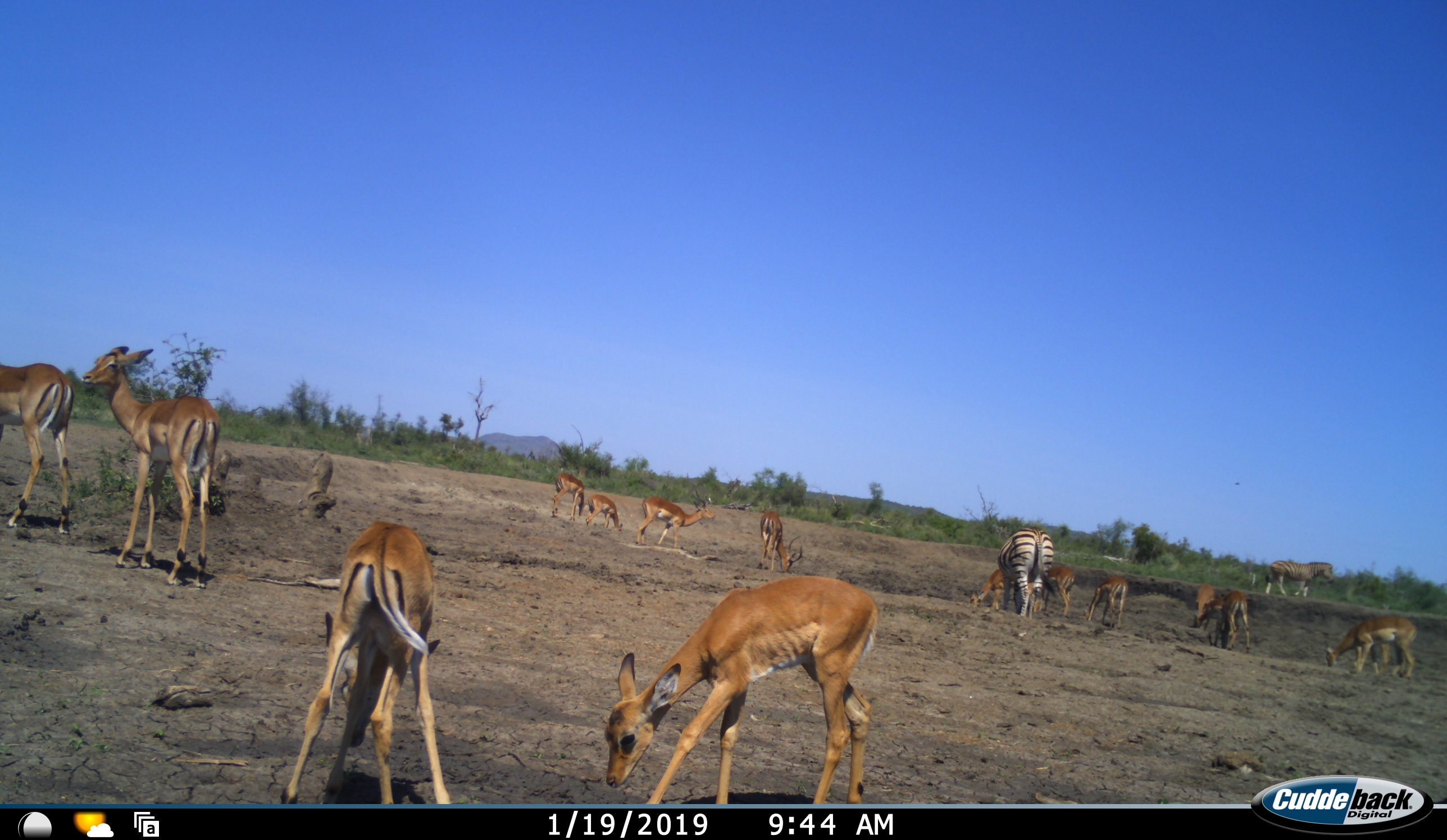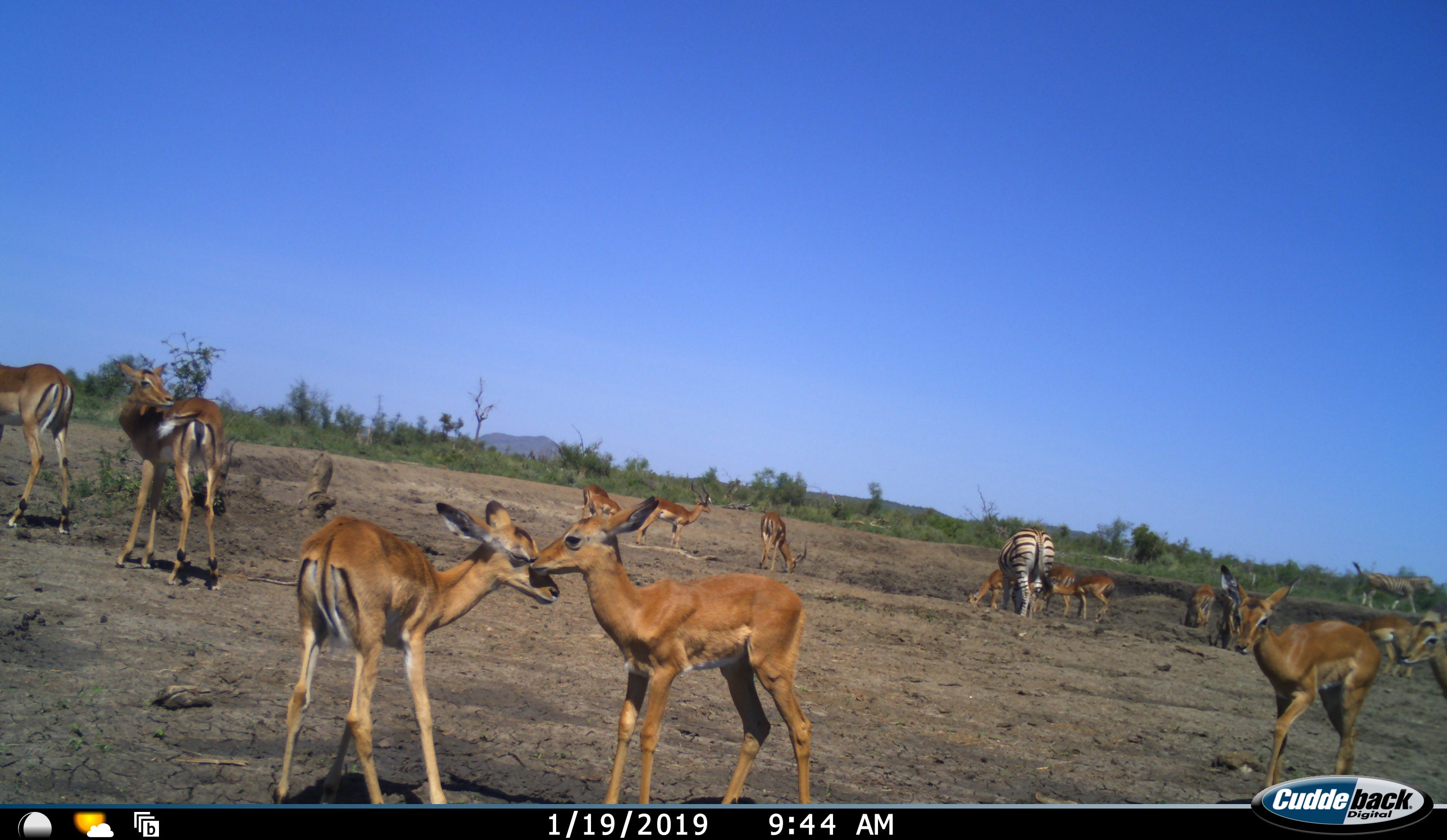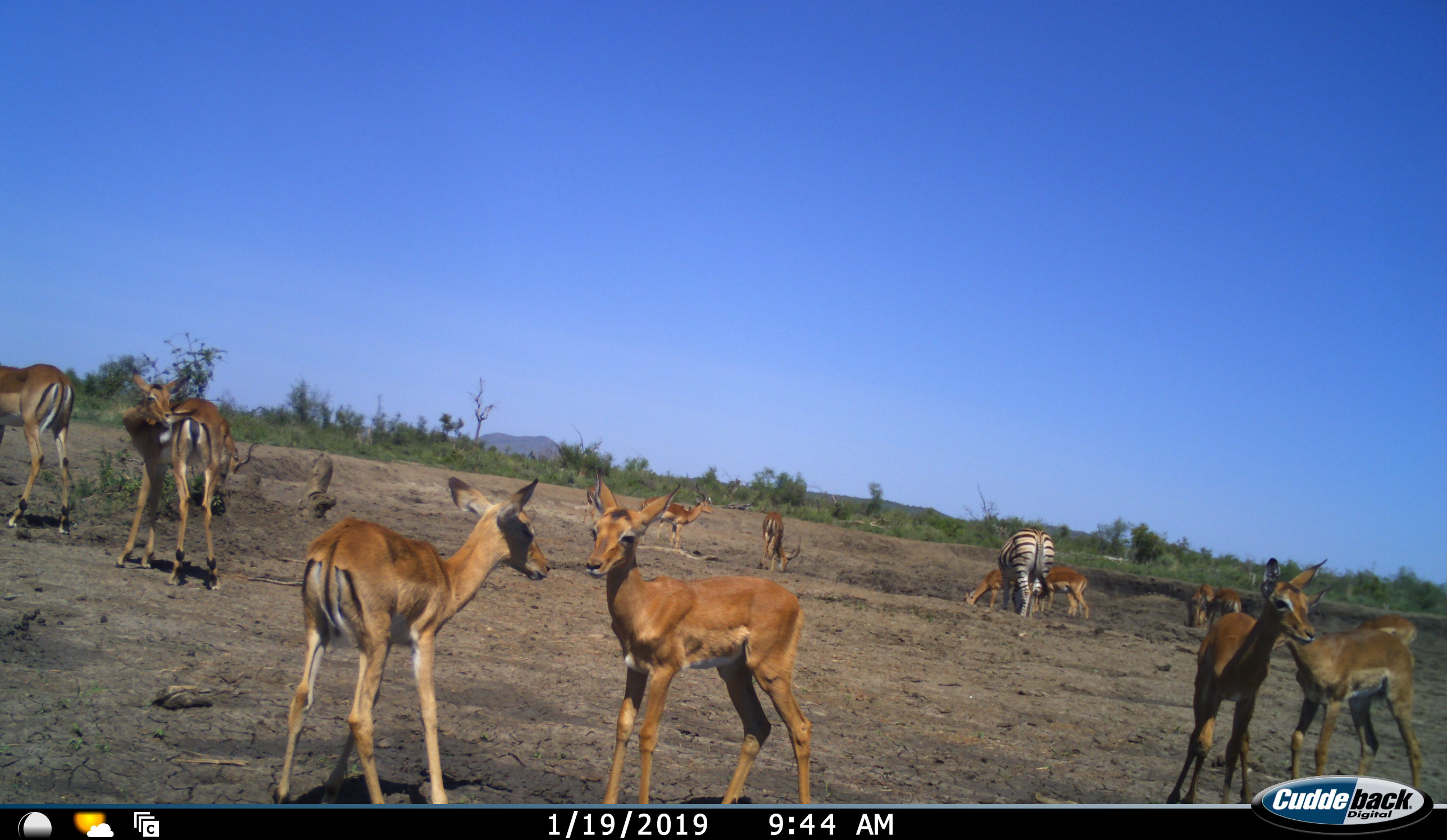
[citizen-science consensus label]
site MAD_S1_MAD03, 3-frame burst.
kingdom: Animalia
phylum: Chordata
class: Mammalia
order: Artiodactyla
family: Bovidae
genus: Aepyceros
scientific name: Aepyceros melampus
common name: impala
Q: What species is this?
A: Impala (Aepyceros melampus).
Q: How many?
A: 11-50.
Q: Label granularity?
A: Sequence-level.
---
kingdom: Animalia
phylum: Chordata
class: Mammalia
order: Perissodactyla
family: Equidae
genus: Equus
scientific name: Equus quagga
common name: plains zebra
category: zebraplains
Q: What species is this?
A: Zebraplains (plains zebra) (Equus quagga).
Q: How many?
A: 2.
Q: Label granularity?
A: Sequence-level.